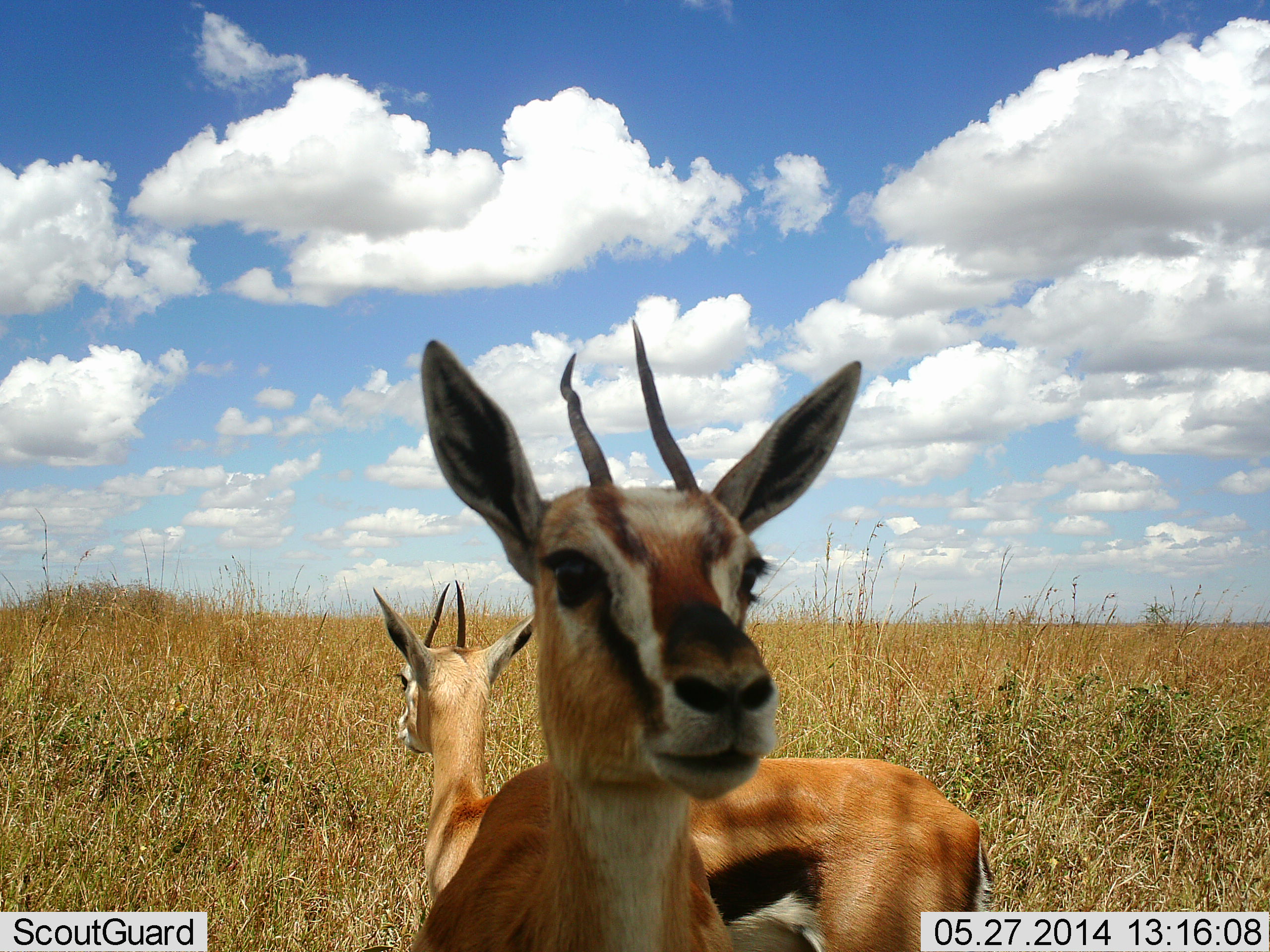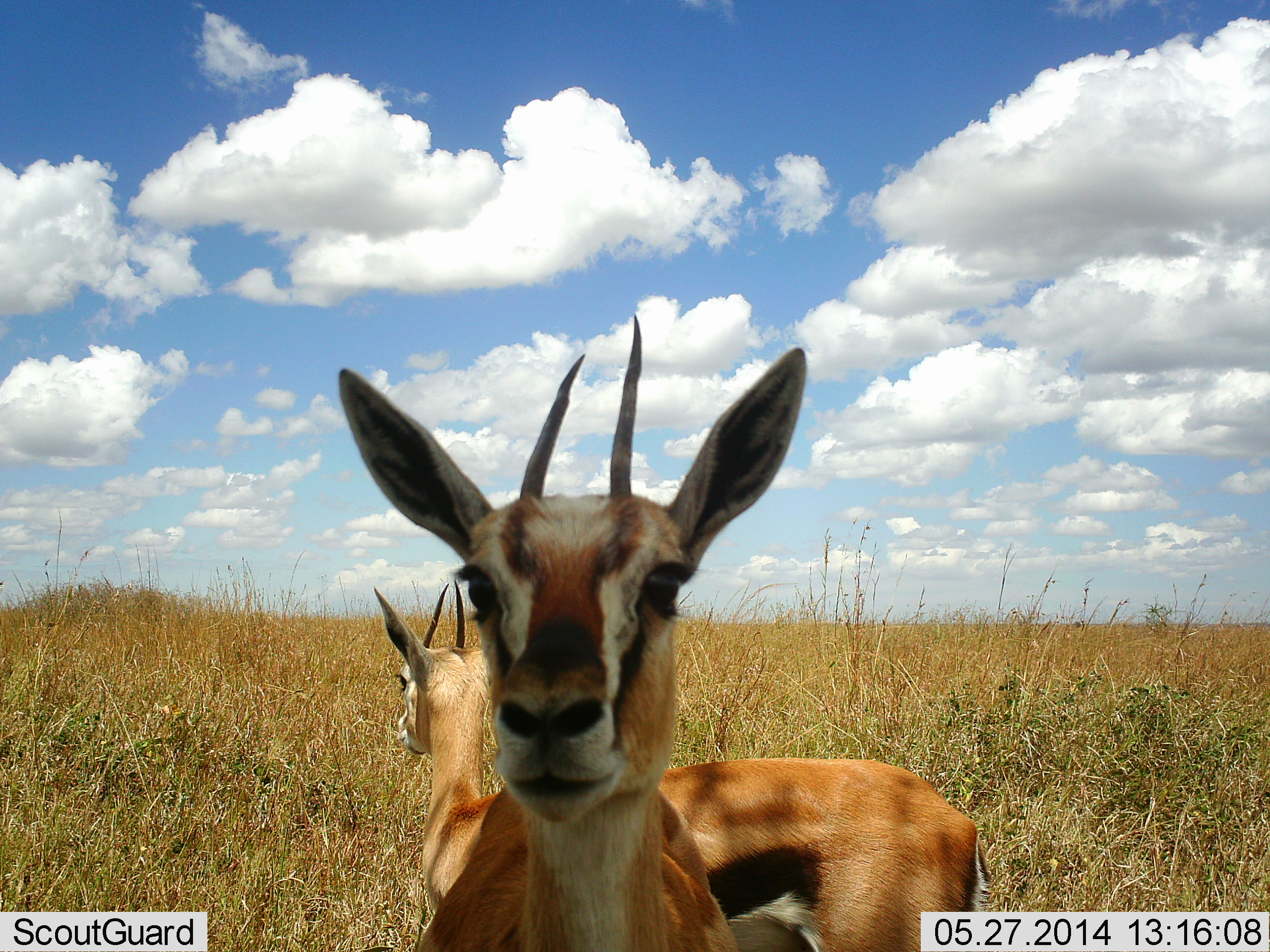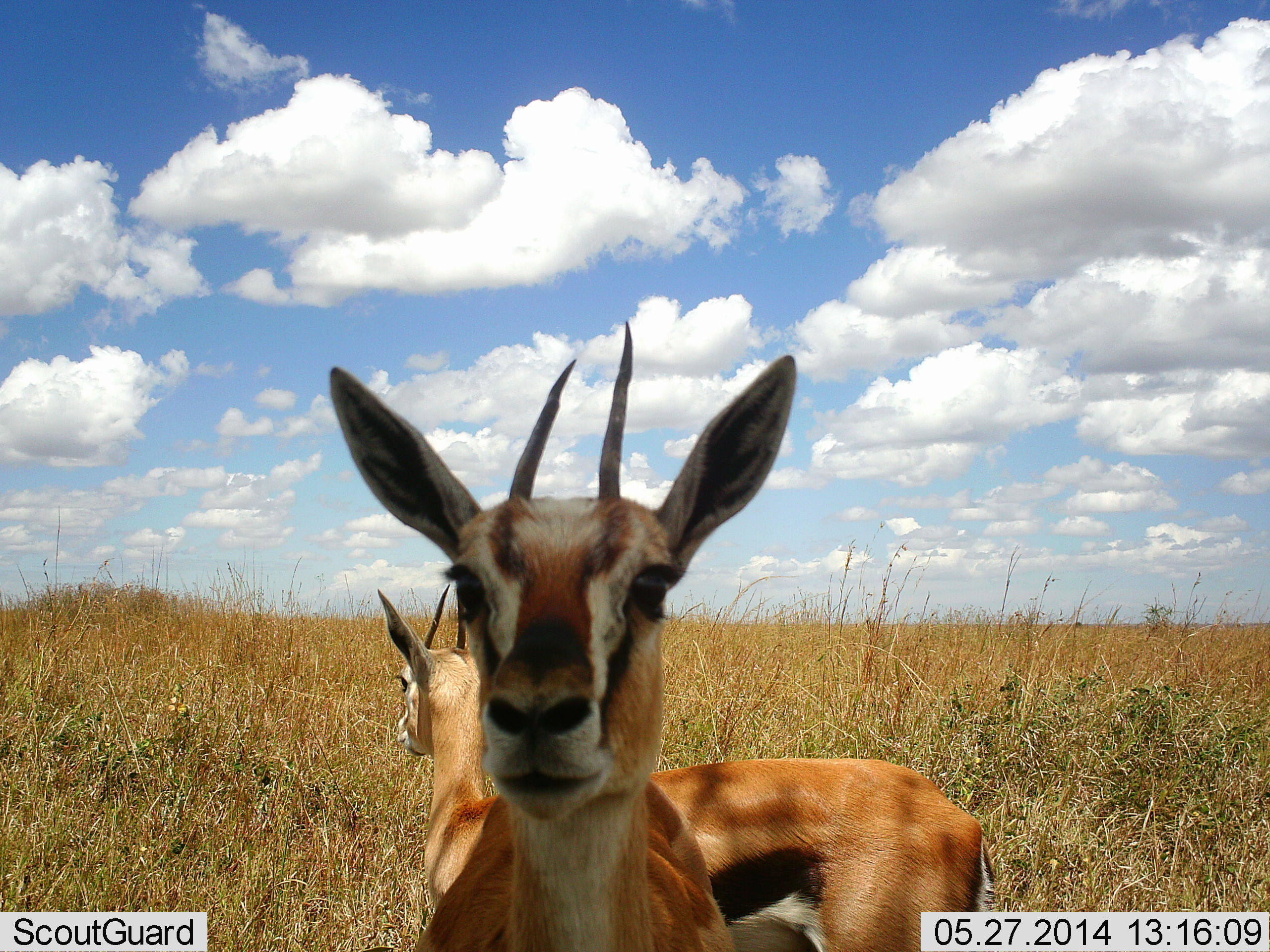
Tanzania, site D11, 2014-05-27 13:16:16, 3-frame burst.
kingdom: Animalia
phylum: Chordata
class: Mammalia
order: Artiodactyla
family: Bovidae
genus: Eudorcas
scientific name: Eudorcas thomsonii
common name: thomson's gazelle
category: gazellethomsons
Gazellethomsons (thomson's gazelle) (Eudorcas thomsonii), count 2. Behavior (volunteer vote fractions): standing 100%, resting 0%, moving 0%, interacting 10%. Young present (vote fraction): 0%. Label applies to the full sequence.